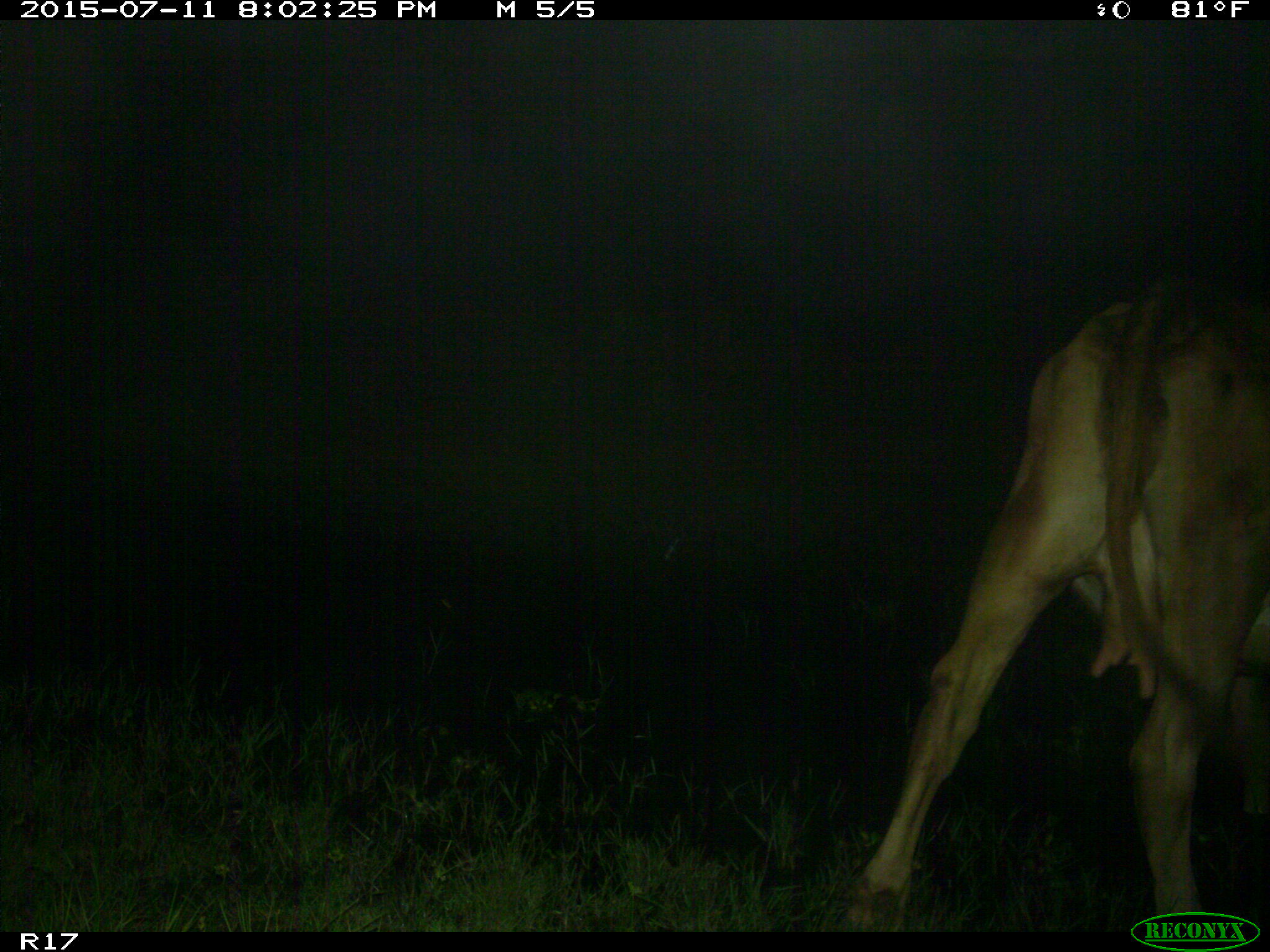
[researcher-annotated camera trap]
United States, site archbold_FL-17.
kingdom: Animalia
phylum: Chordata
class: Mammalia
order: Artiodactyla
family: Bovidae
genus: Bos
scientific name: Bos taurus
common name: domestic cow